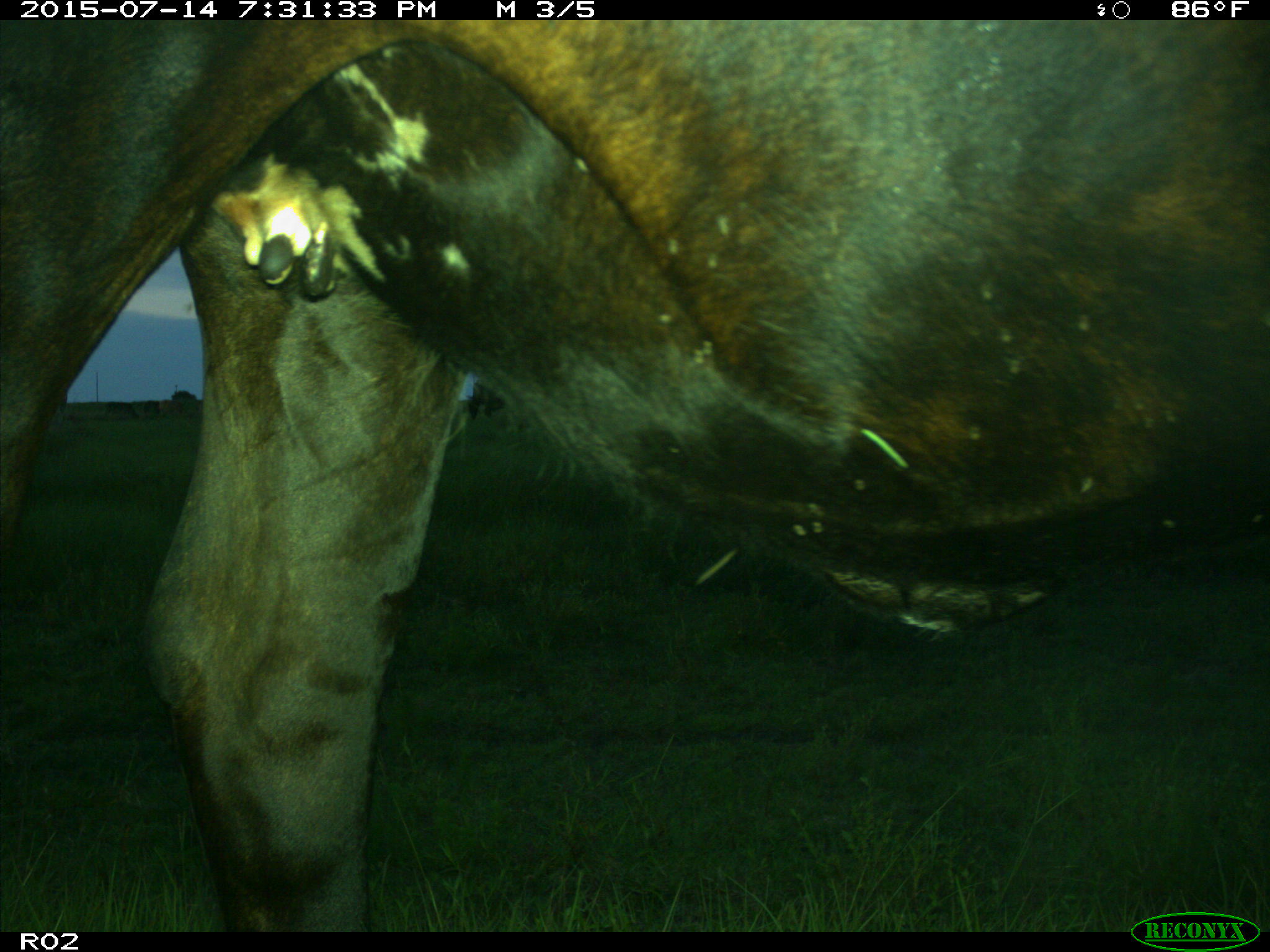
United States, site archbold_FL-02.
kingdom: Animalia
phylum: Chordata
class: Mammalia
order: Artiodactyla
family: Bovidae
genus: Bos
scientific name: Bos taurus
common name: domestic cow